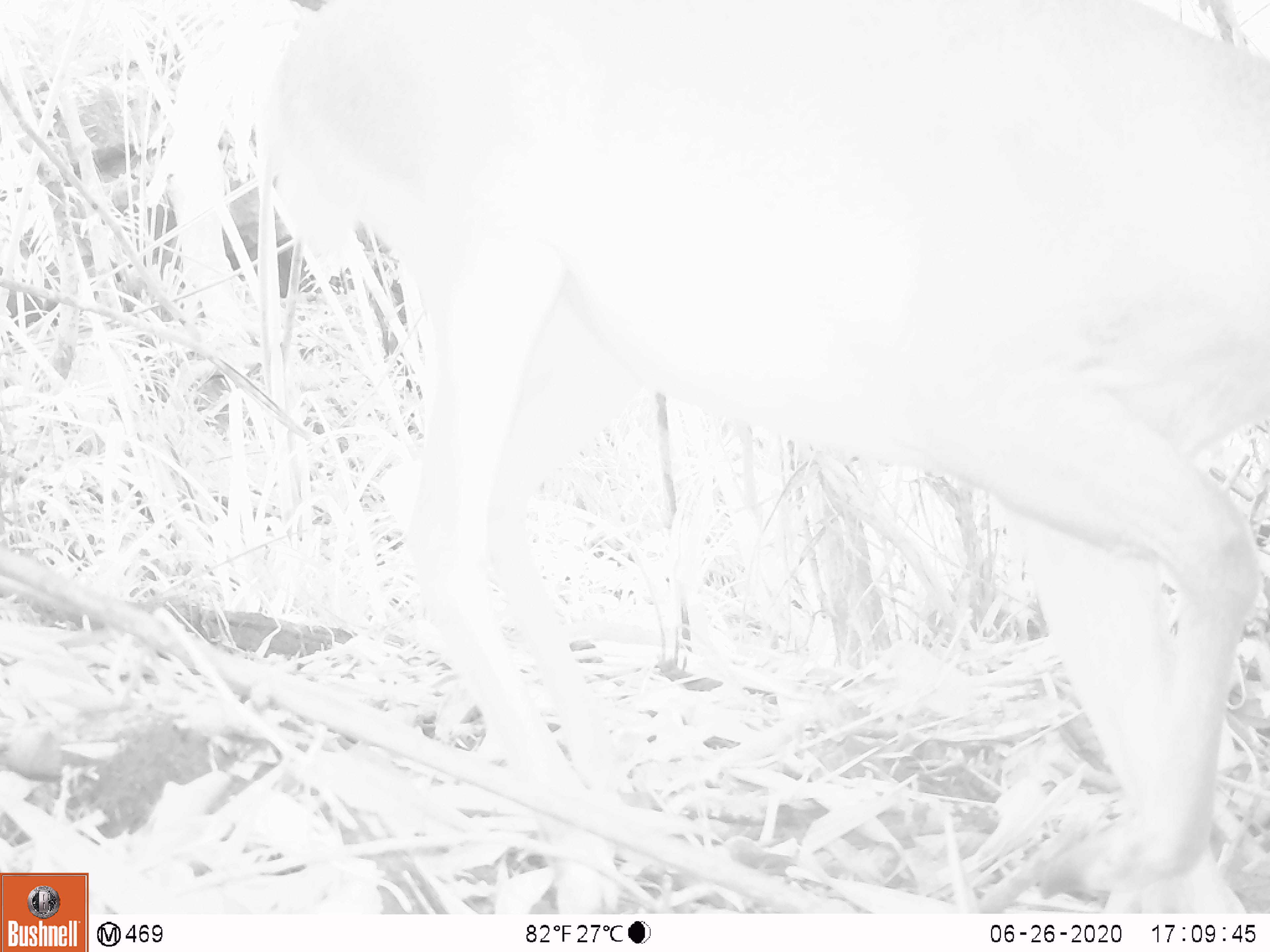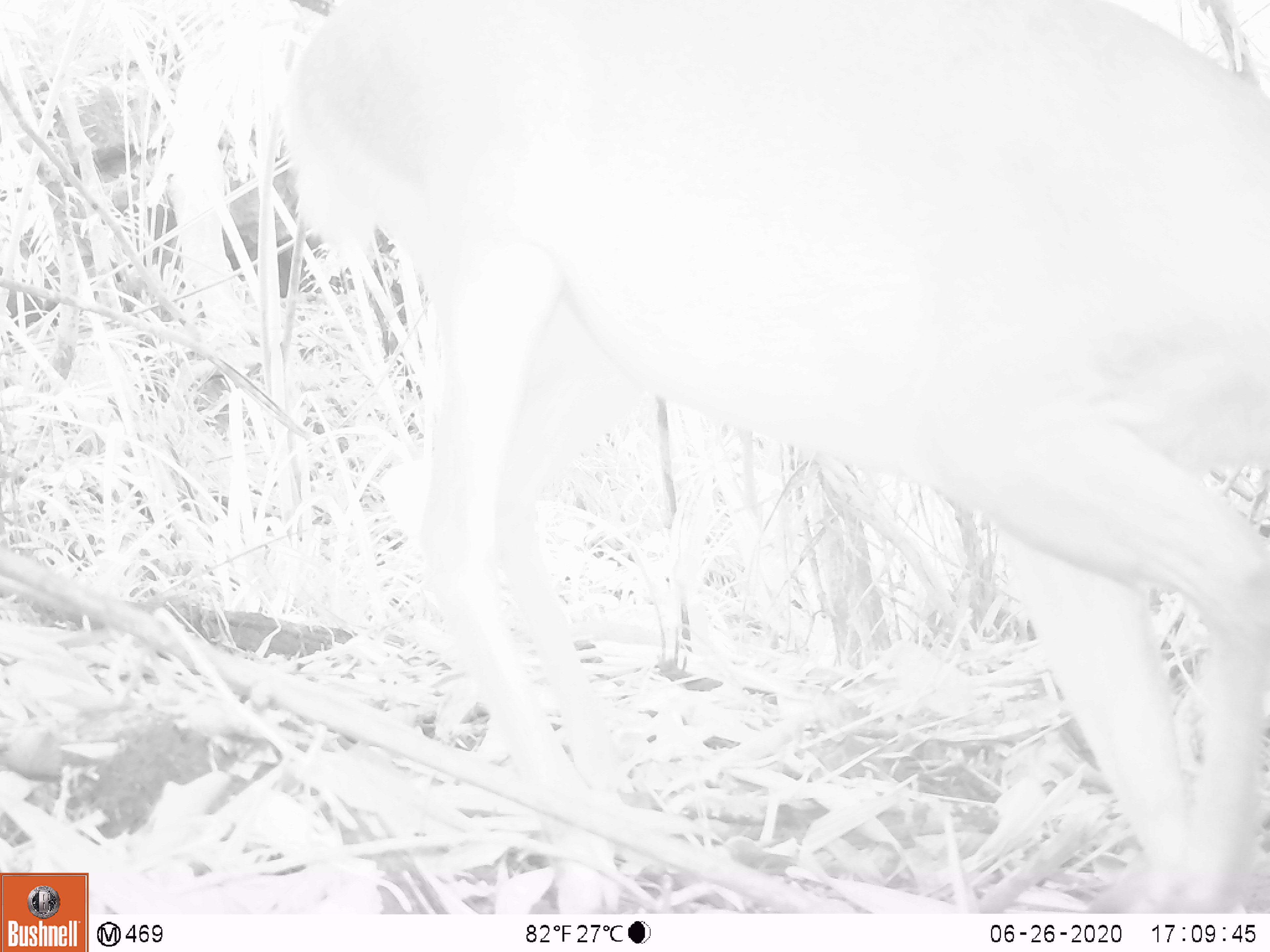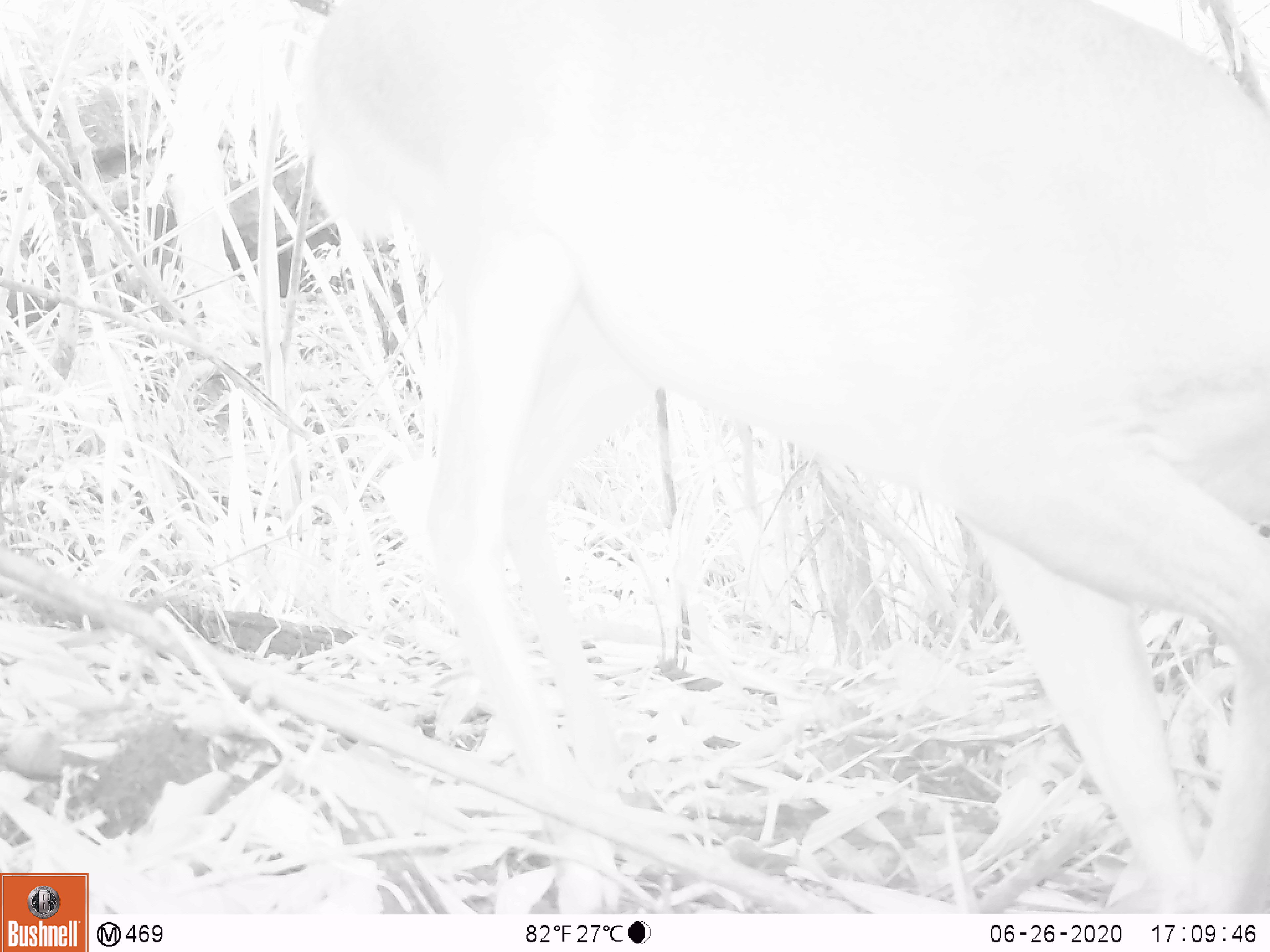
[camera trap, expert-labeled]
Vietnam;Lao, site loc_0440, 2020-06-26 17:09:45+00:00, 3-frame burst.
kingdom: Animalia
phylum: Chordata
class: Mammalia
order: Artiodactyla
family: Cervidae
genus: Muntiacus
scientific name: Muntiacus vuquangensis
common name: large-antlered muntjac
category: large antlered muntjac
Large antlered muntjac (large-antlered muntjac) (Muntiacus vuquangensis). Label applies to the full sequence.